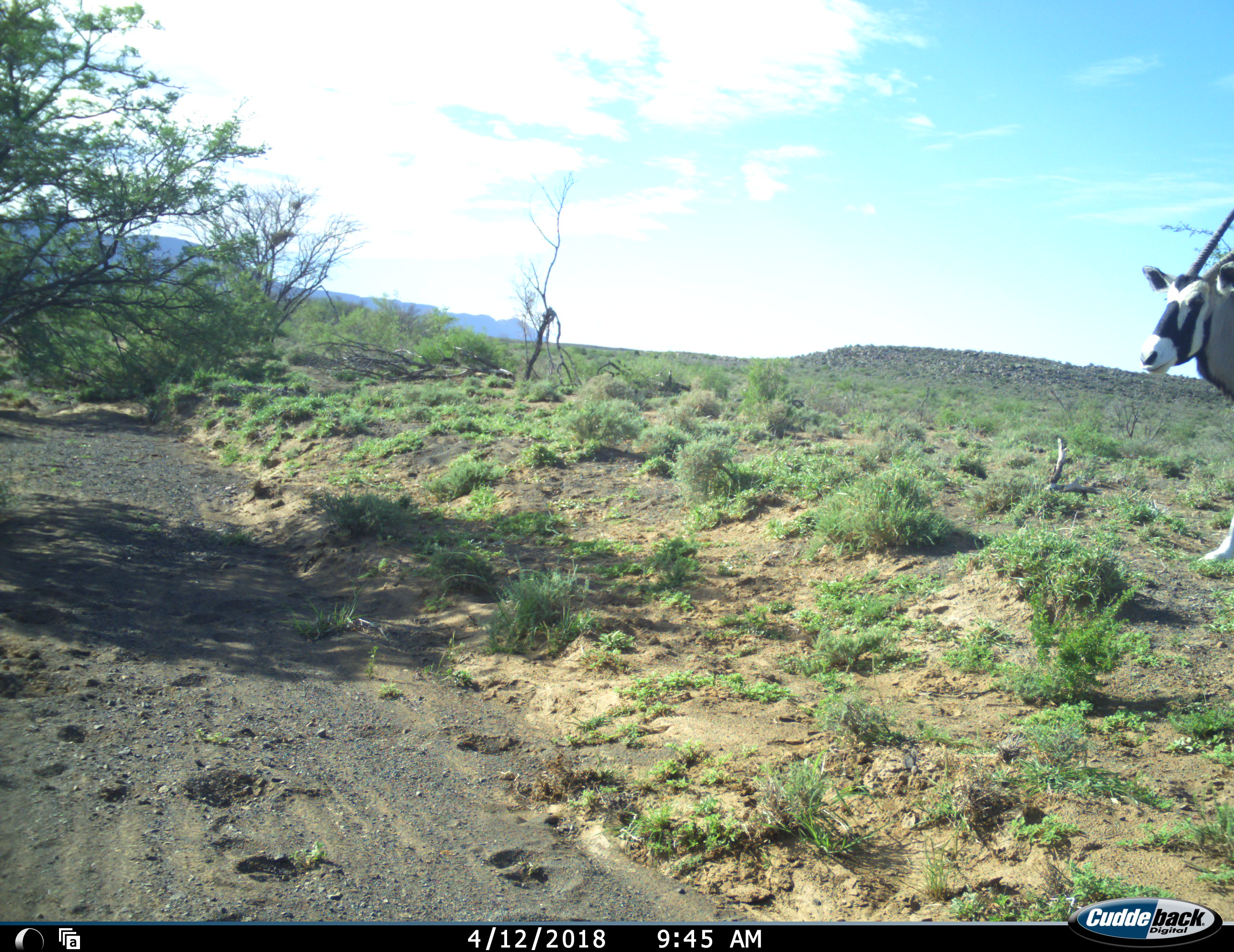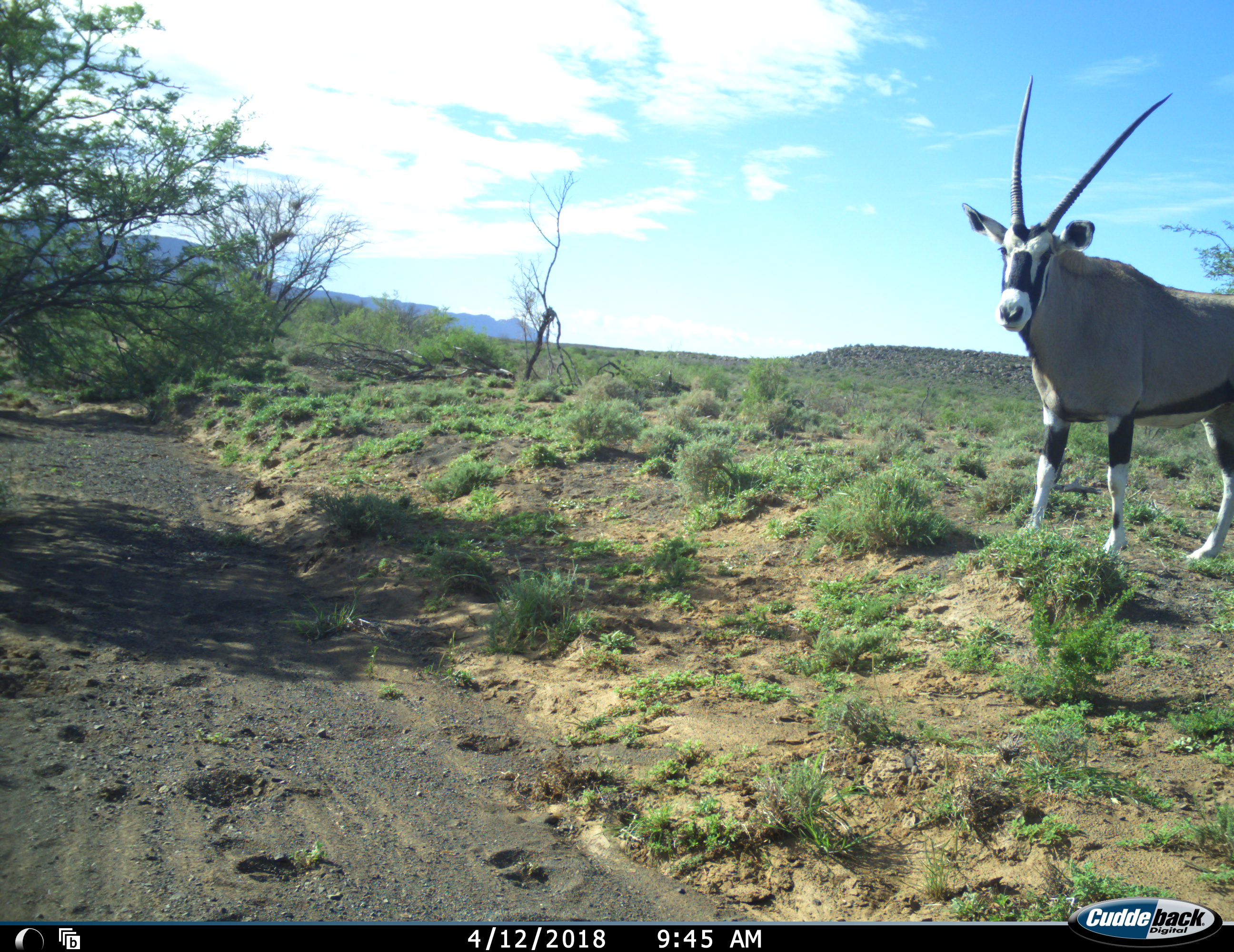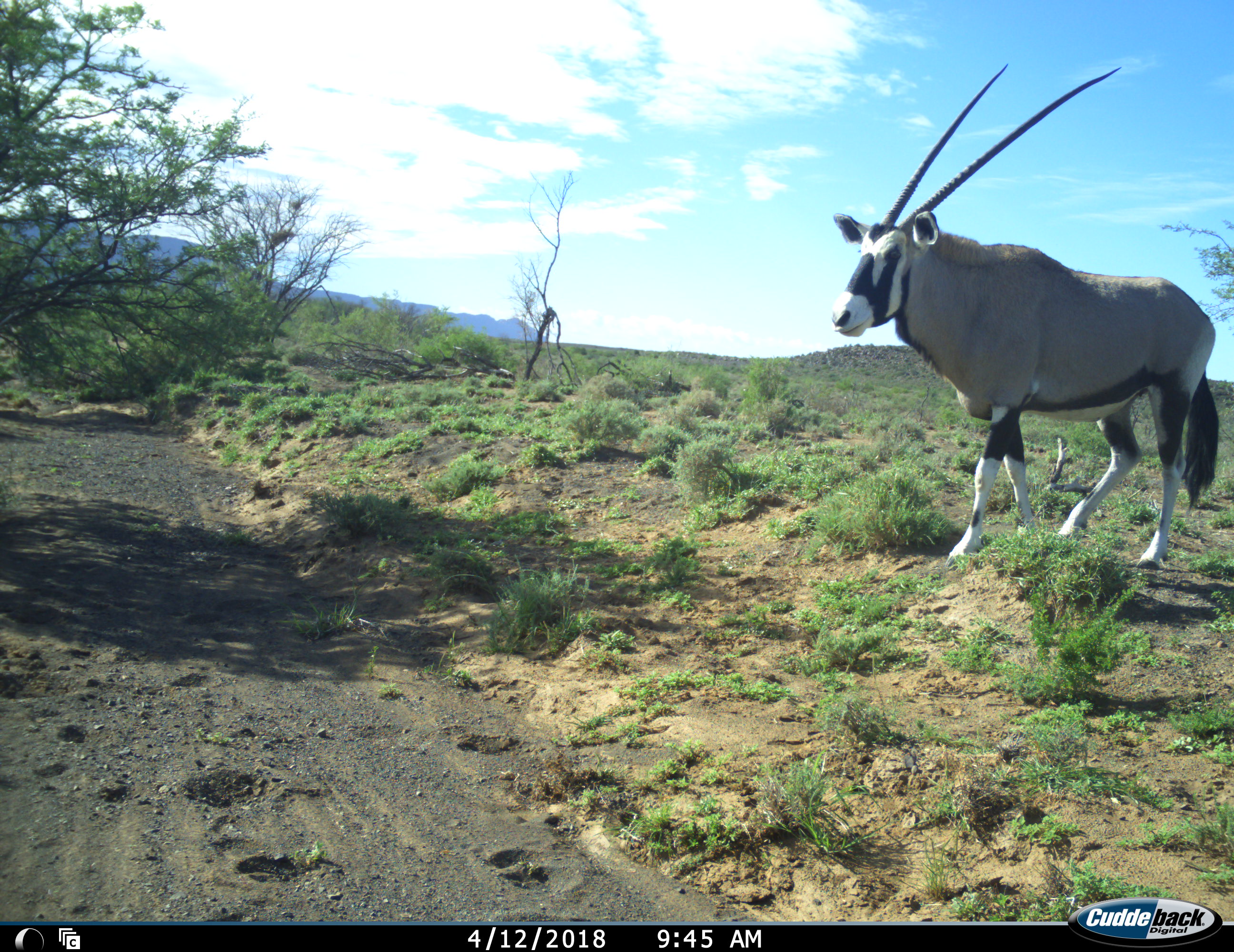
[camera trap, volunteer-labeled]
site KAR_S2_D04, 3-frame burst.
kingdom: Animalia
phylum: Chordata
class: Mammalia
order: Artiodactyla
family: Bovidae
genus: Oryx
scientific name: Oryx gazella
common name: gemsbok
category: oryx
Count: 1.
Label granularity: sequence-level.